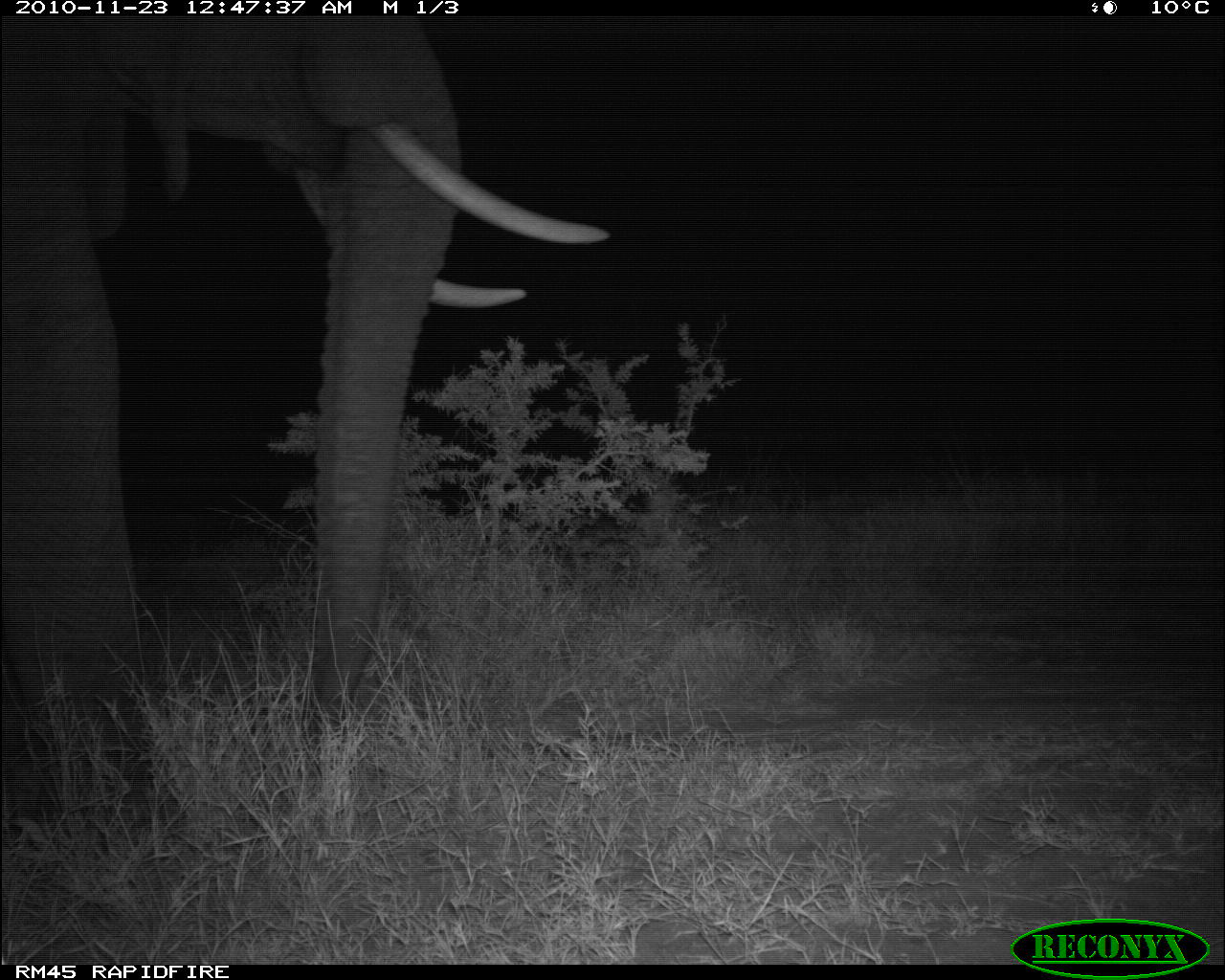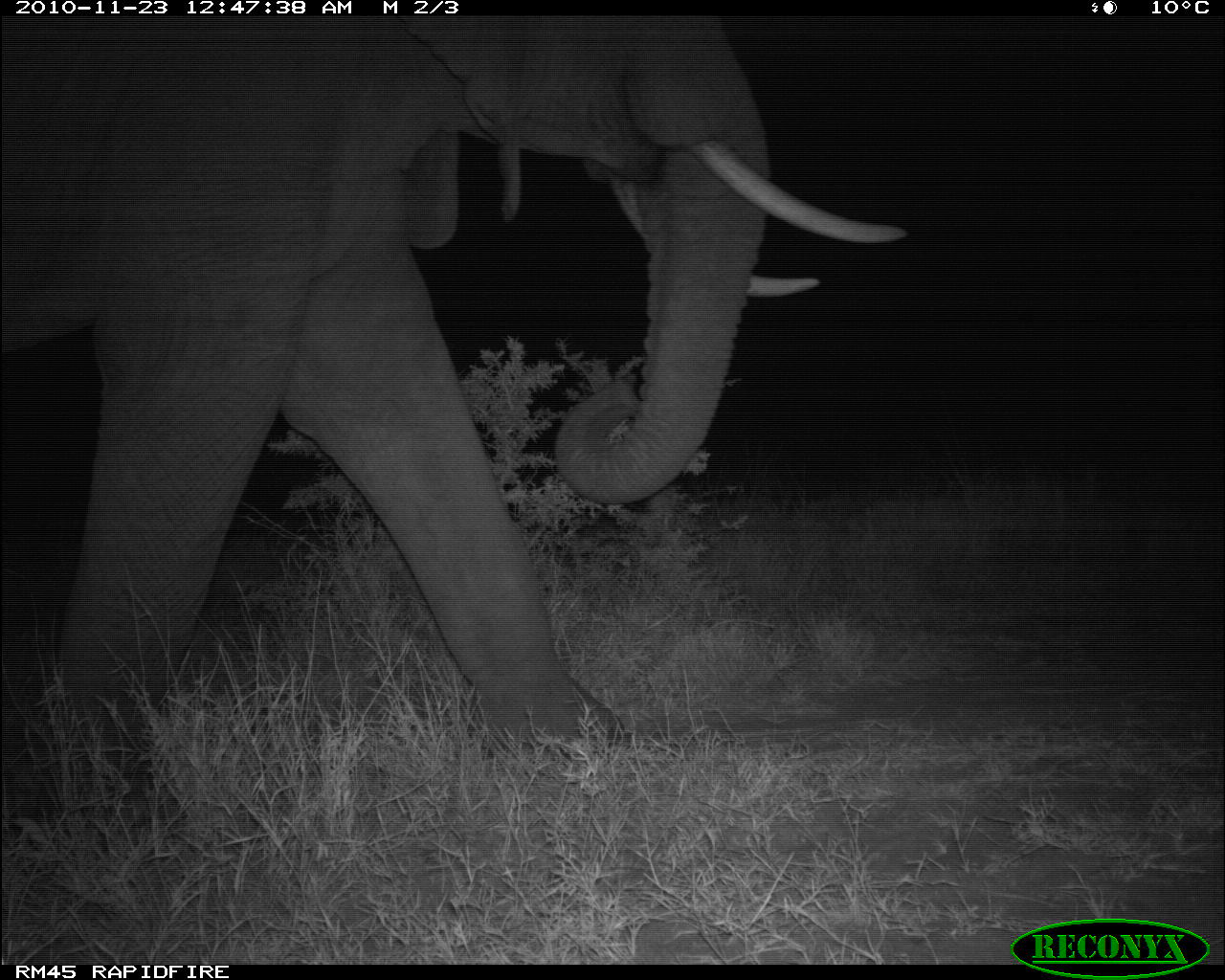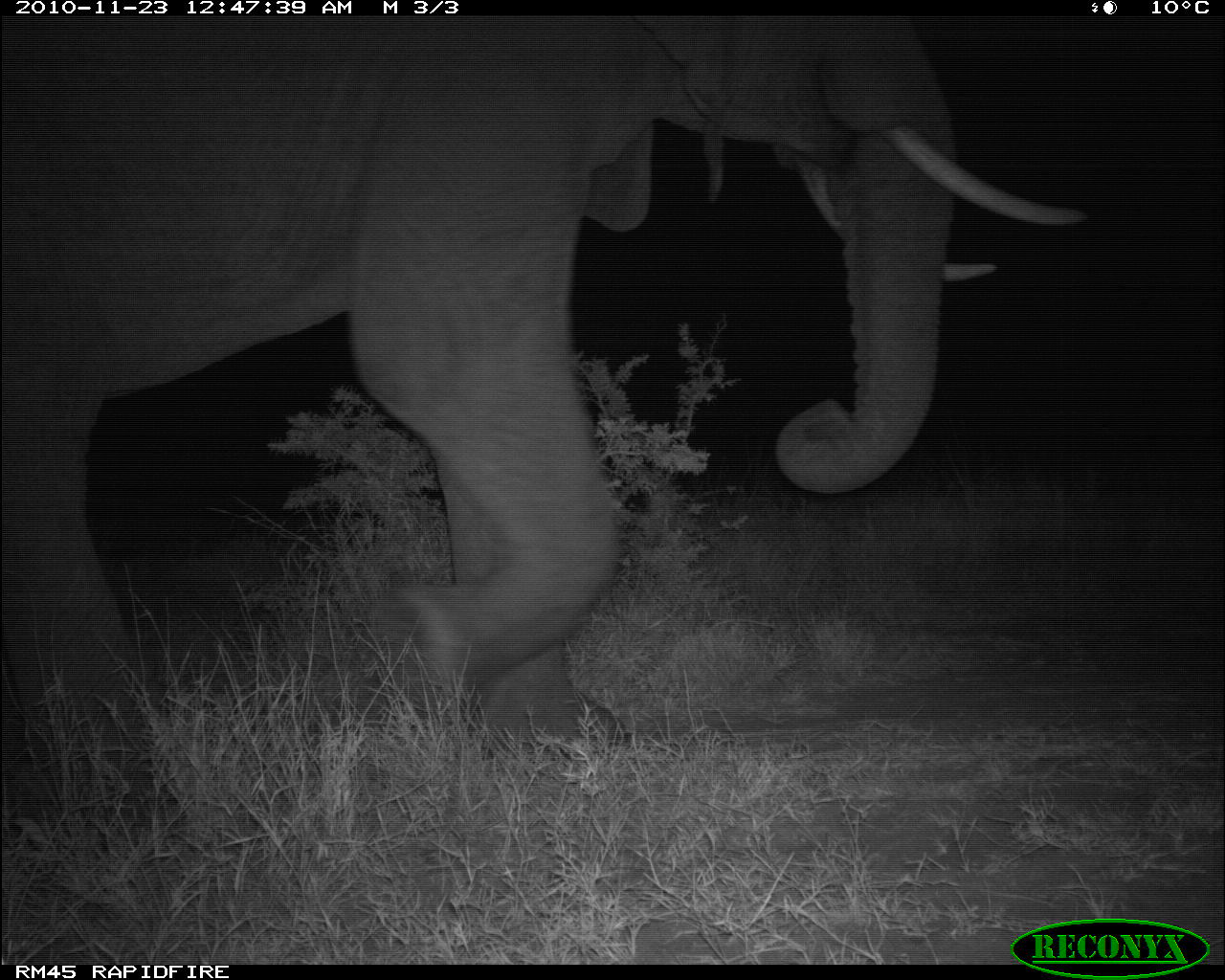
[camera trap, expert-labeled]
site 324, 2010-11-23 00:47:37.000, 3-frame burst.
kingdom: Animalia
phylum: Chordata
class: Mammalia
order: Proboscidea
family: Elephantidae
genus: Loxodonta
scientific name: Loxodonta africana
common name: african bush elephant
Loxodonta africana (african bush elephant), count 1.